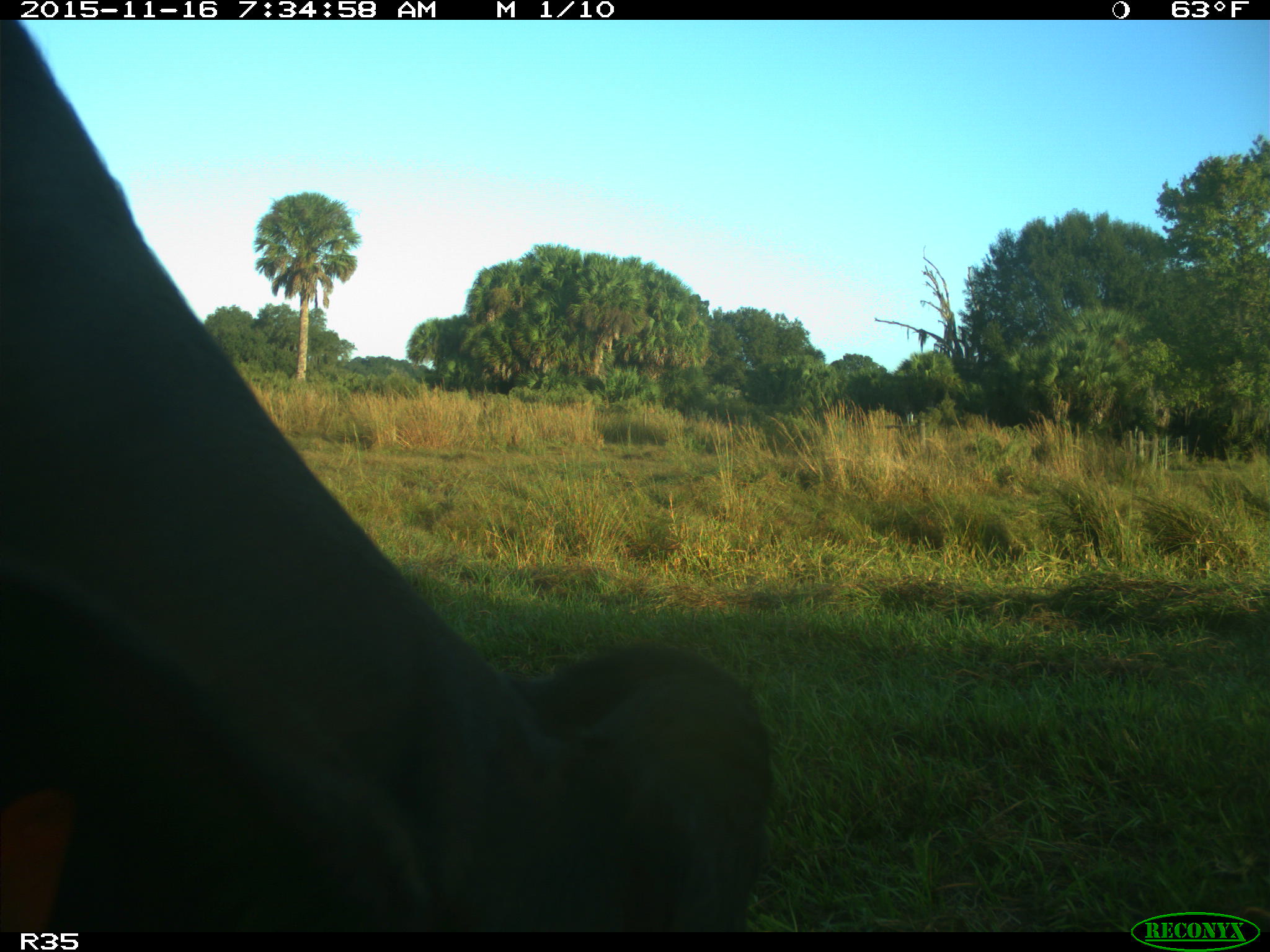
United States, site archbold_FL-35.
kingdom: Animalia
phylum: Chordata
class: Mammalia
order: Artiodactyla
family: Bovidae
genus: Bos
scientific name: Bos taurus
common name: domestic cow